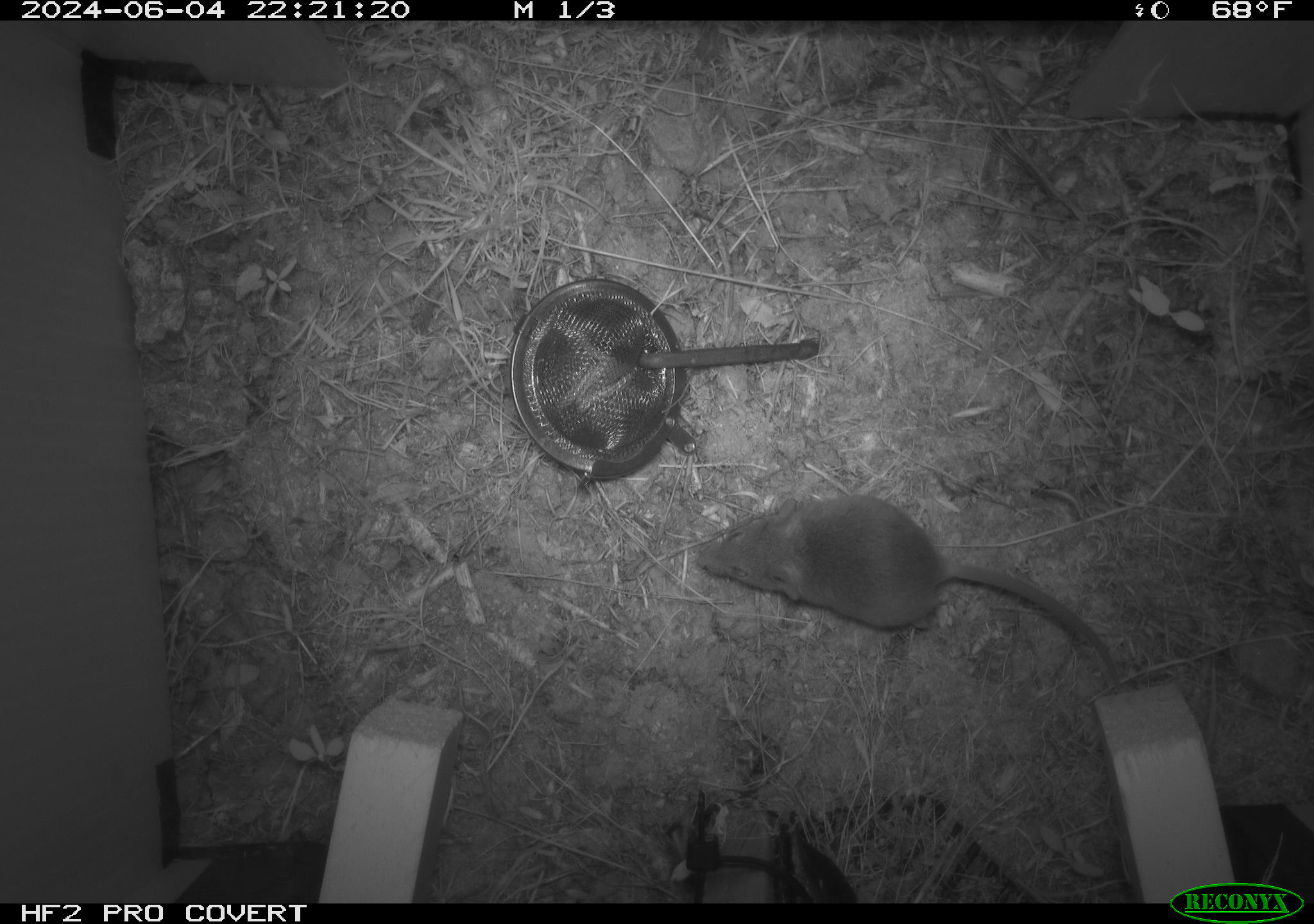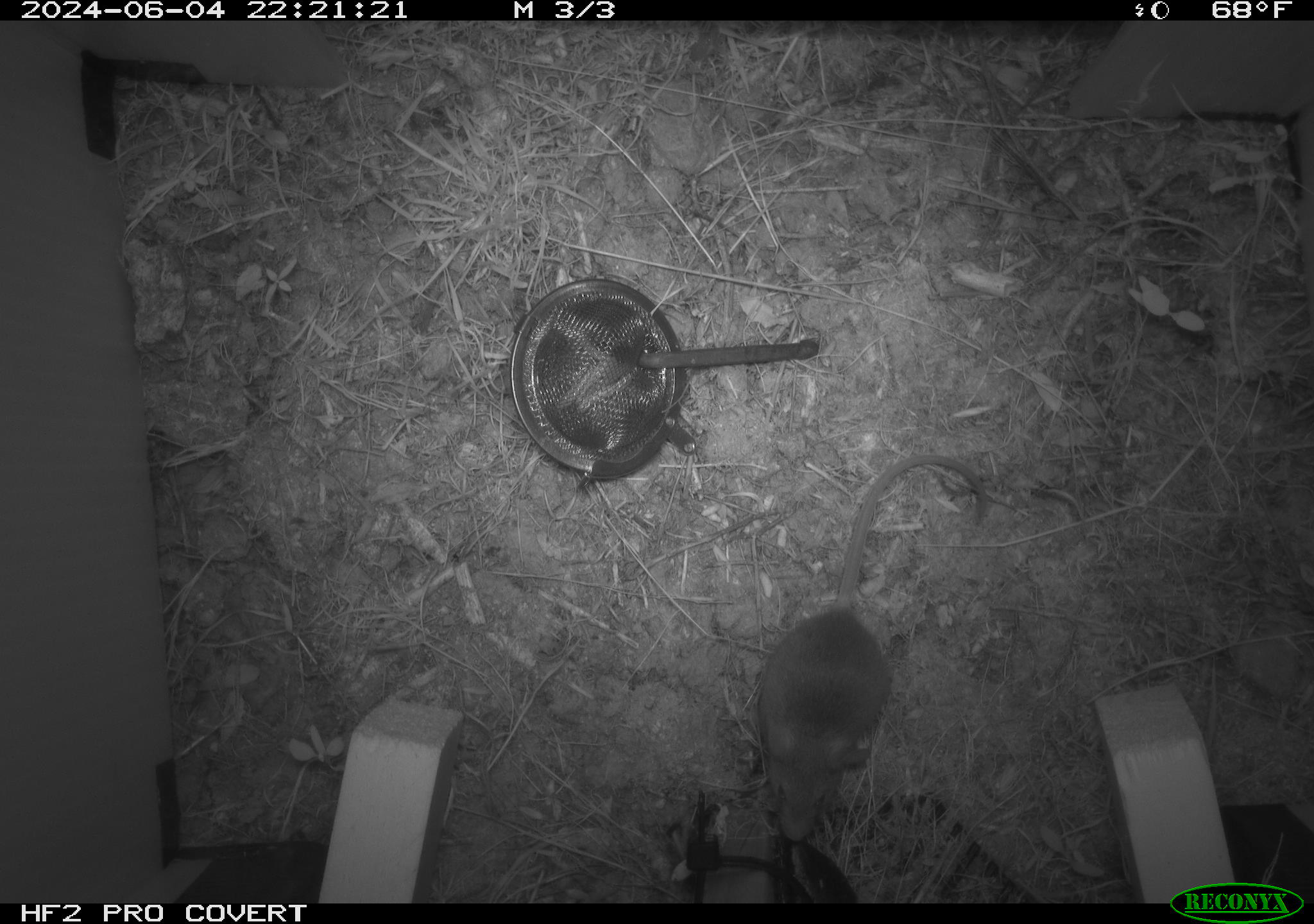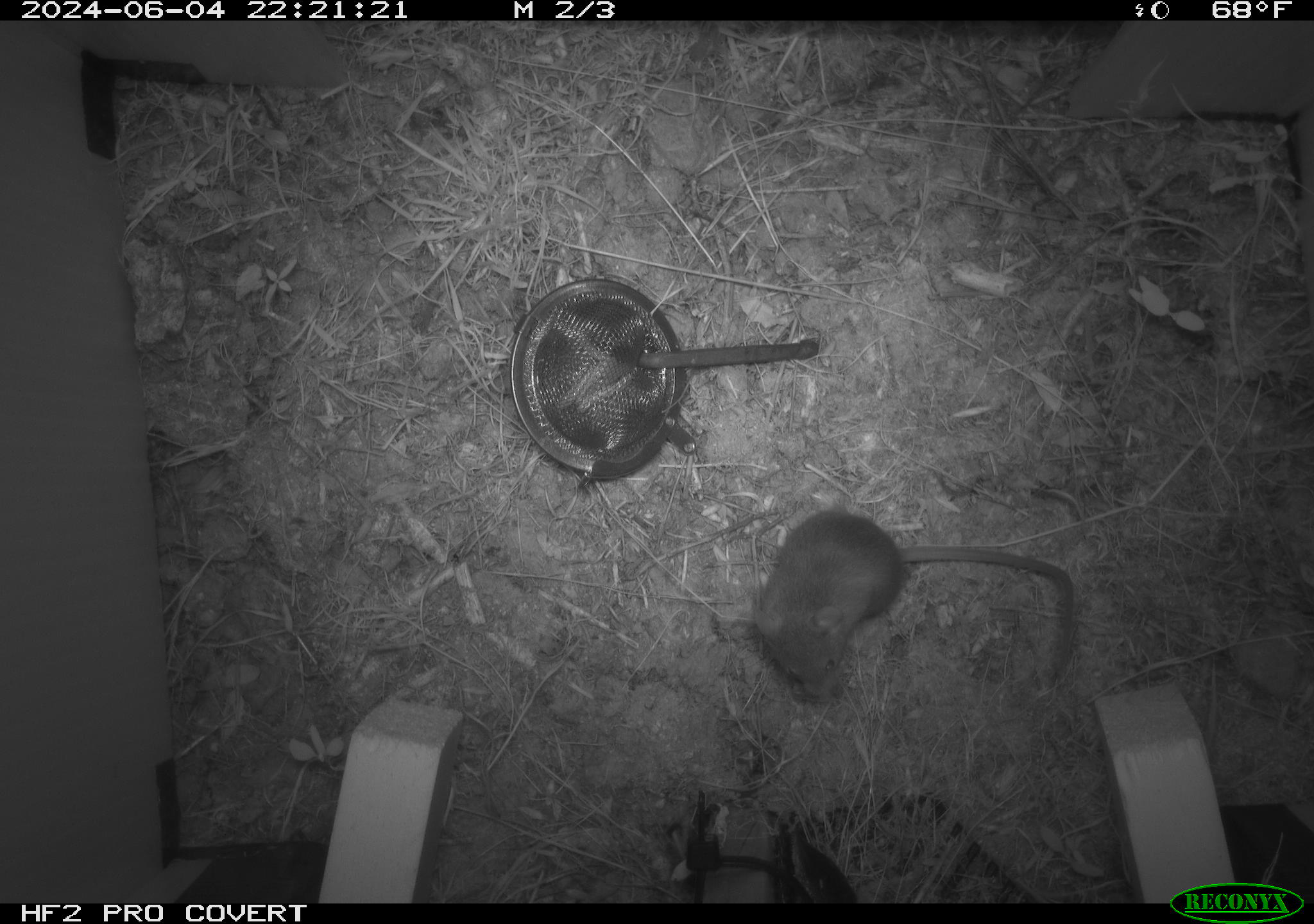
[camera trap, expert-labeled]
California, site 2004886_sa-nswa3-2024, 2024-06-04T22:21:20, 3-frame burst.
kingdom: Animalia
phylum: Chordata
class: Mammalia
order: Rodentia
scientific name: Rodentia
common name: rodent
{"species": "rodent (Rodentia)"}